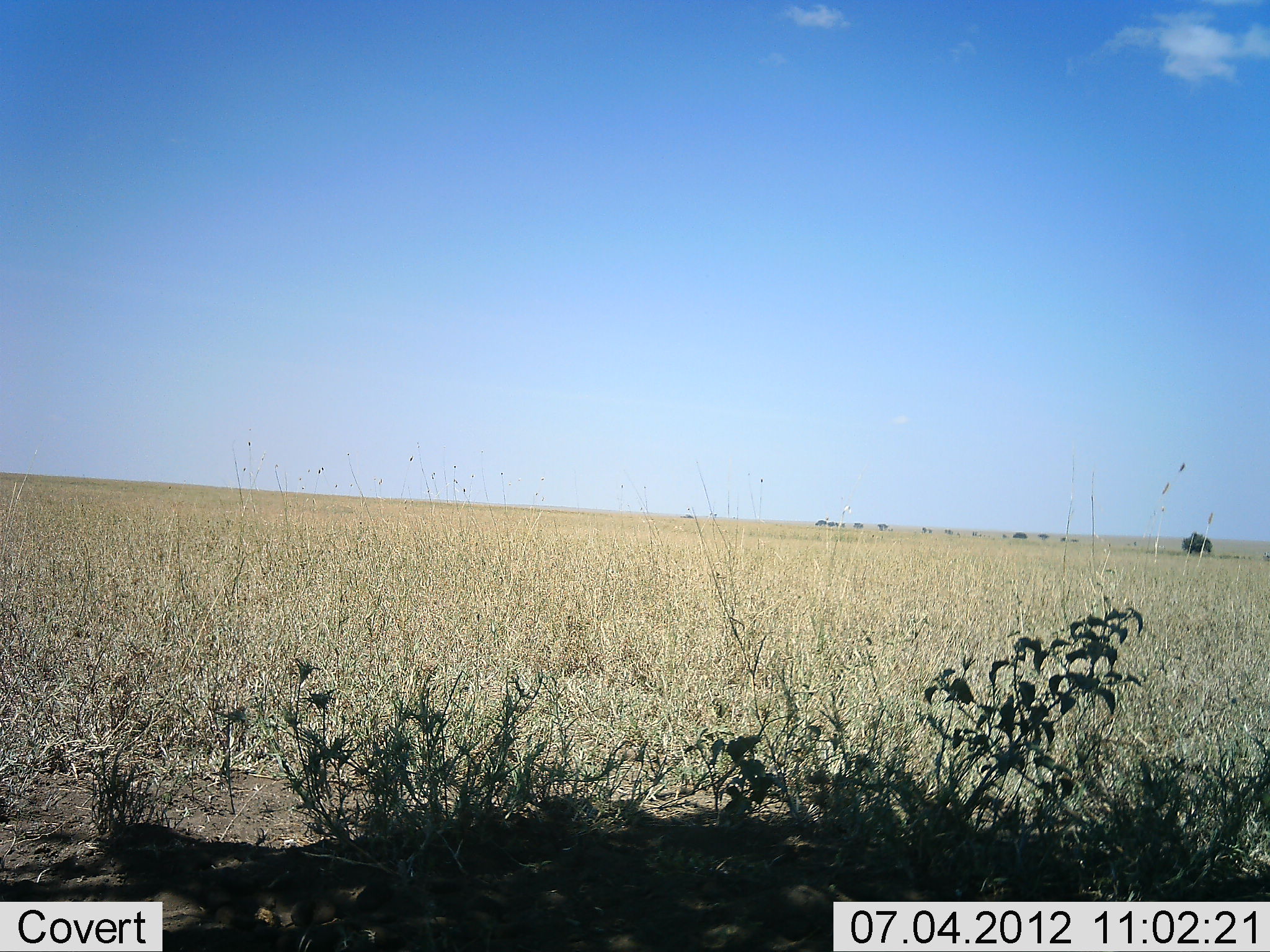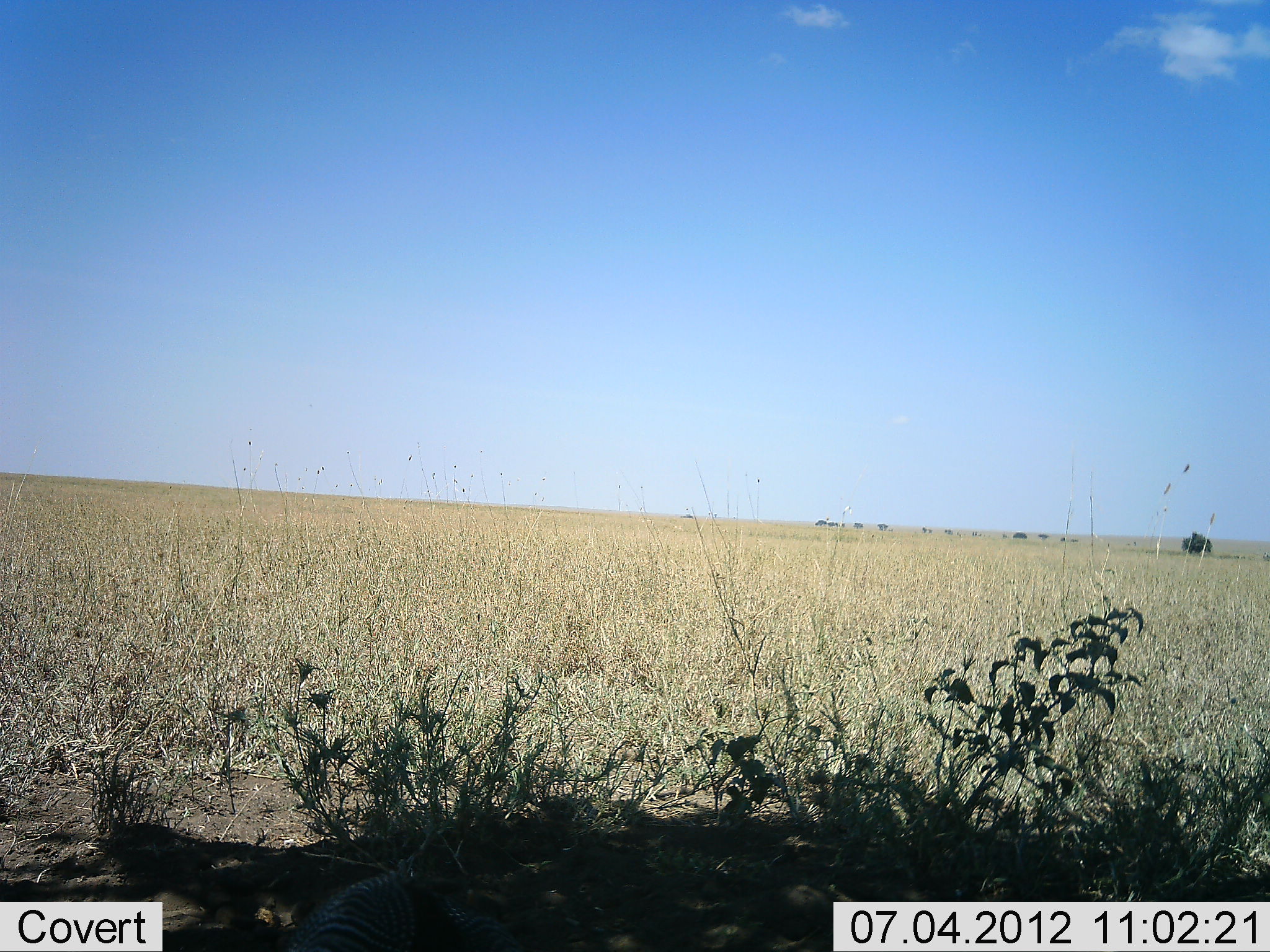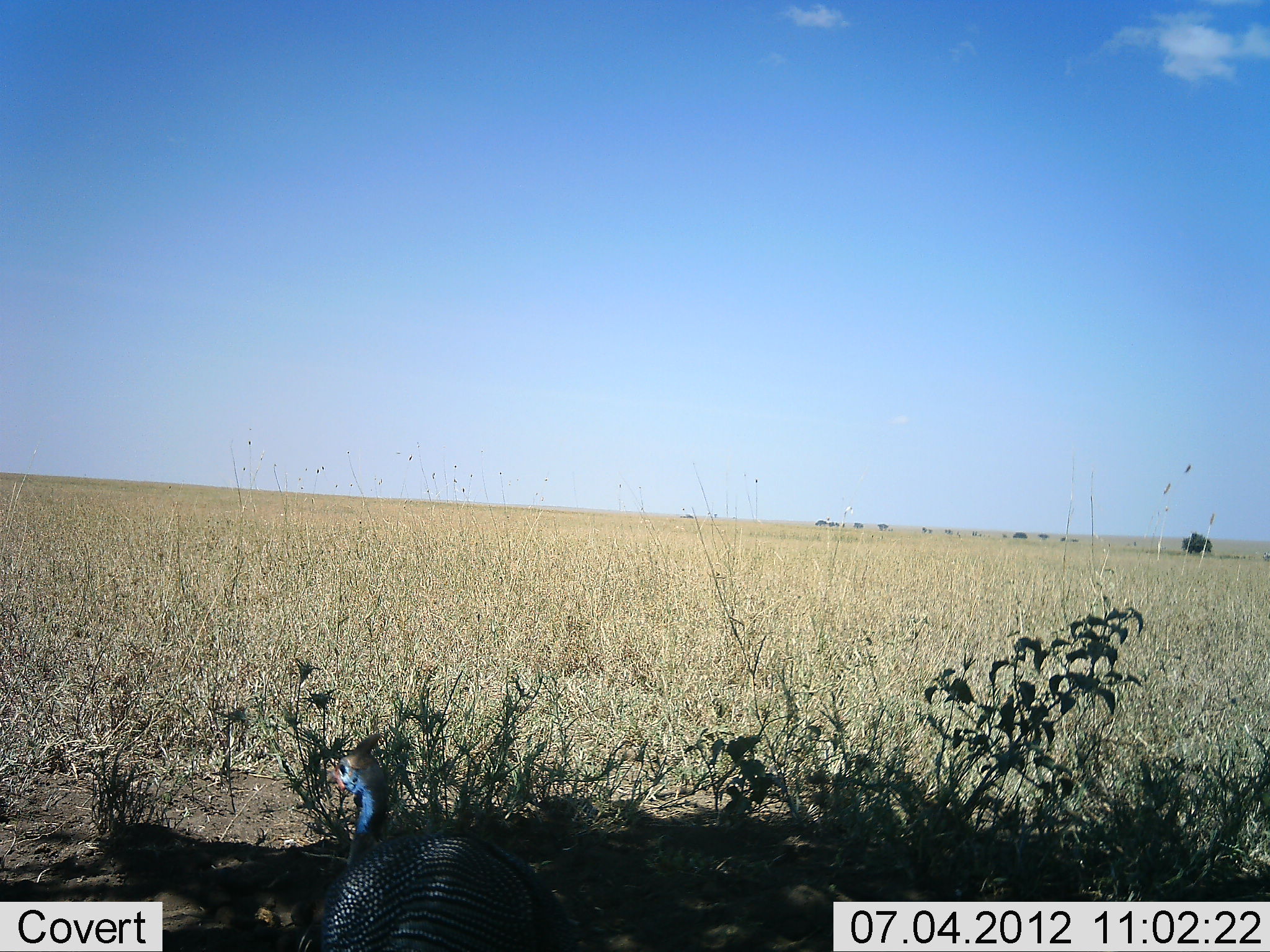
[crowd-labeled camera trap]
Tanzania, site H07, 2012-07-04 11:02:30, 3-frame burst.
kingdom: Animalia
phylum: Chordata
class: Aves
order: Galliformes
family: Numididae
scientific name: Numididae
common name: guinea fowl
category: guineafowl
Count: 1.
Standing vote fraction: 20%.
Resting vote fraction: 0%.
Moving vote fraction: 80%.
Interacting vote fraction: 0%.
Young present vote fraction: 0%.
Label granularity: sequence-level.